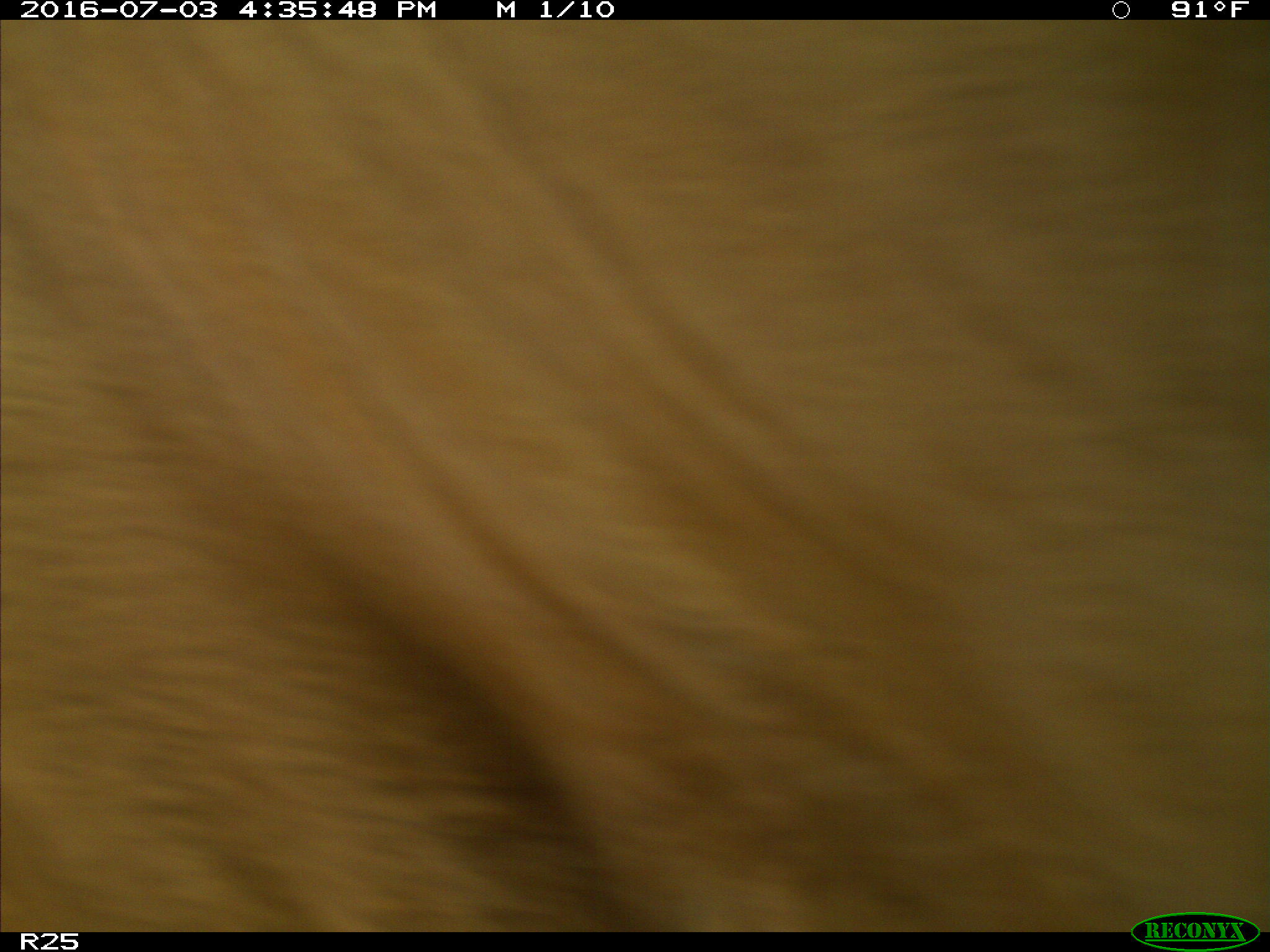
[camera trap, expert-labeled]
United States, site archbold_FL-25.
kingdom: Animalia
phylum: Chordata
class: Mammalia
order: Artiodactyla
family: Bovidae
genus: Bos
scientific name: Bos taurus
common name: domestic cow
Bos taurus (domestic cow).